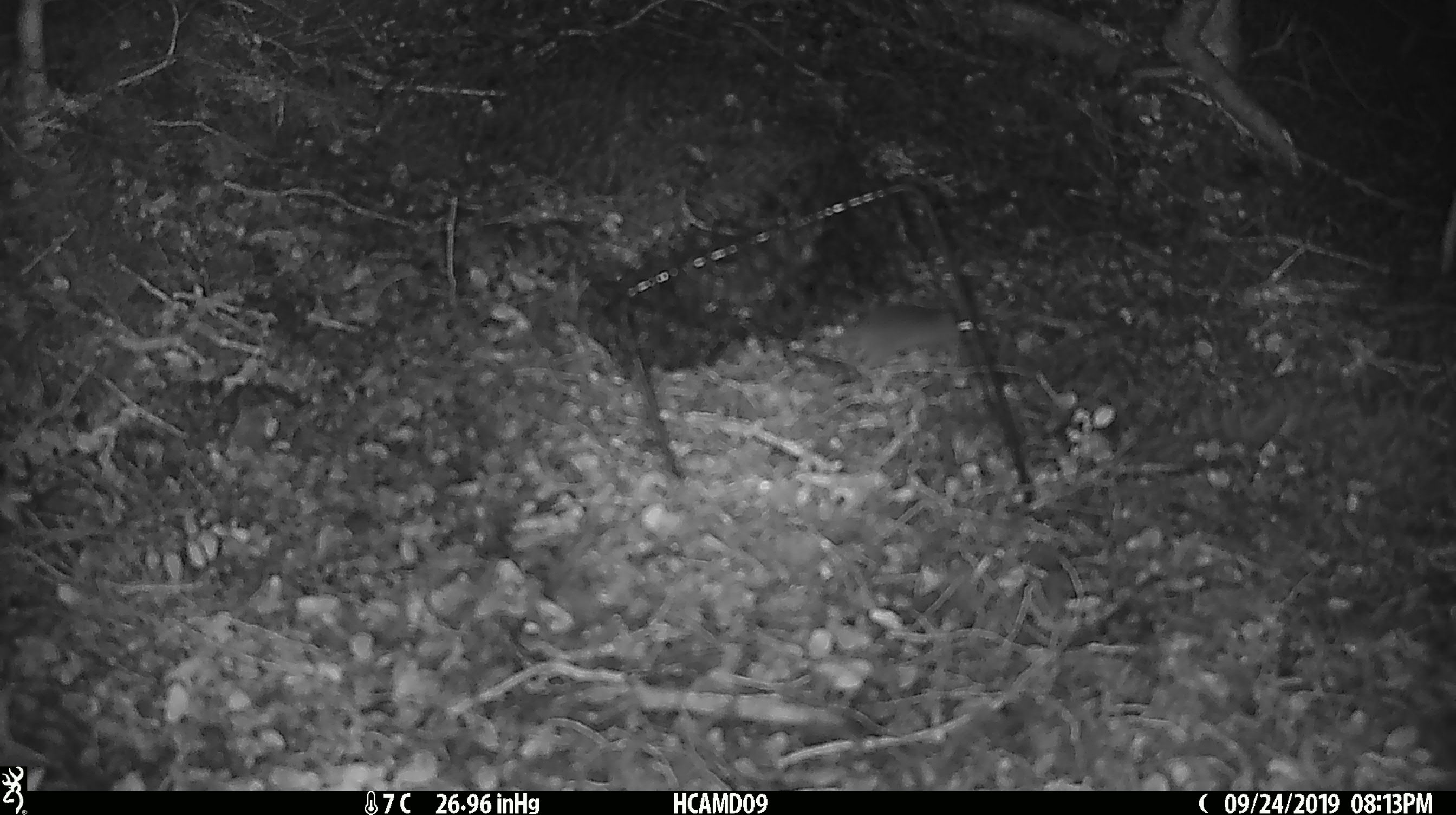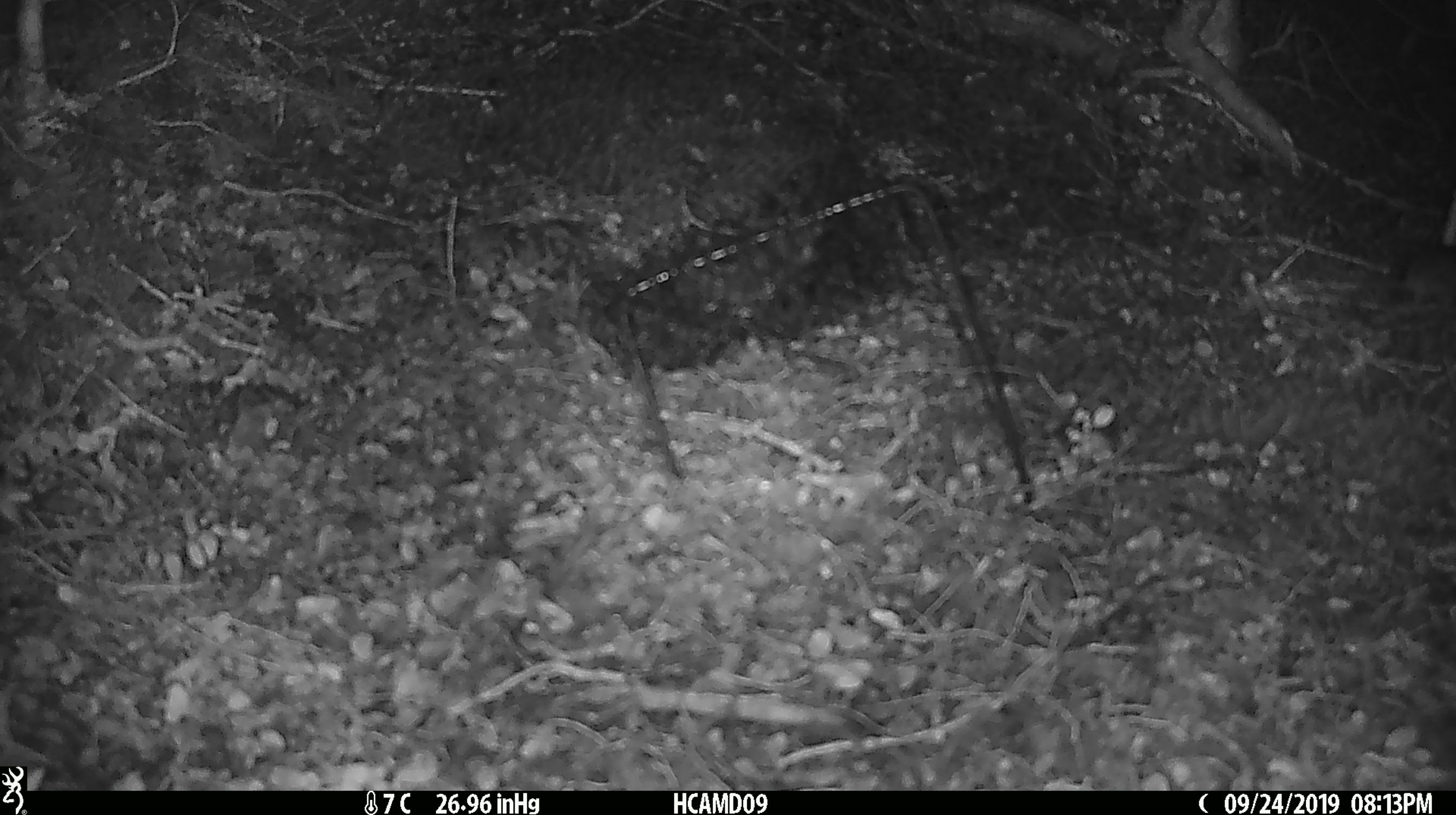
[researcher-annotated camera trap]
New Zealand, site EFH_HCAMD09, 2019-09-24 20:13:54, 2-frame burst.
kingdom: Animalia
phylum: Chordata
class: Mammalia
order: Rodentia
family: Muridae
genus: Mus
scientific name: Mus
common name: mouse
Mouse (Mus).